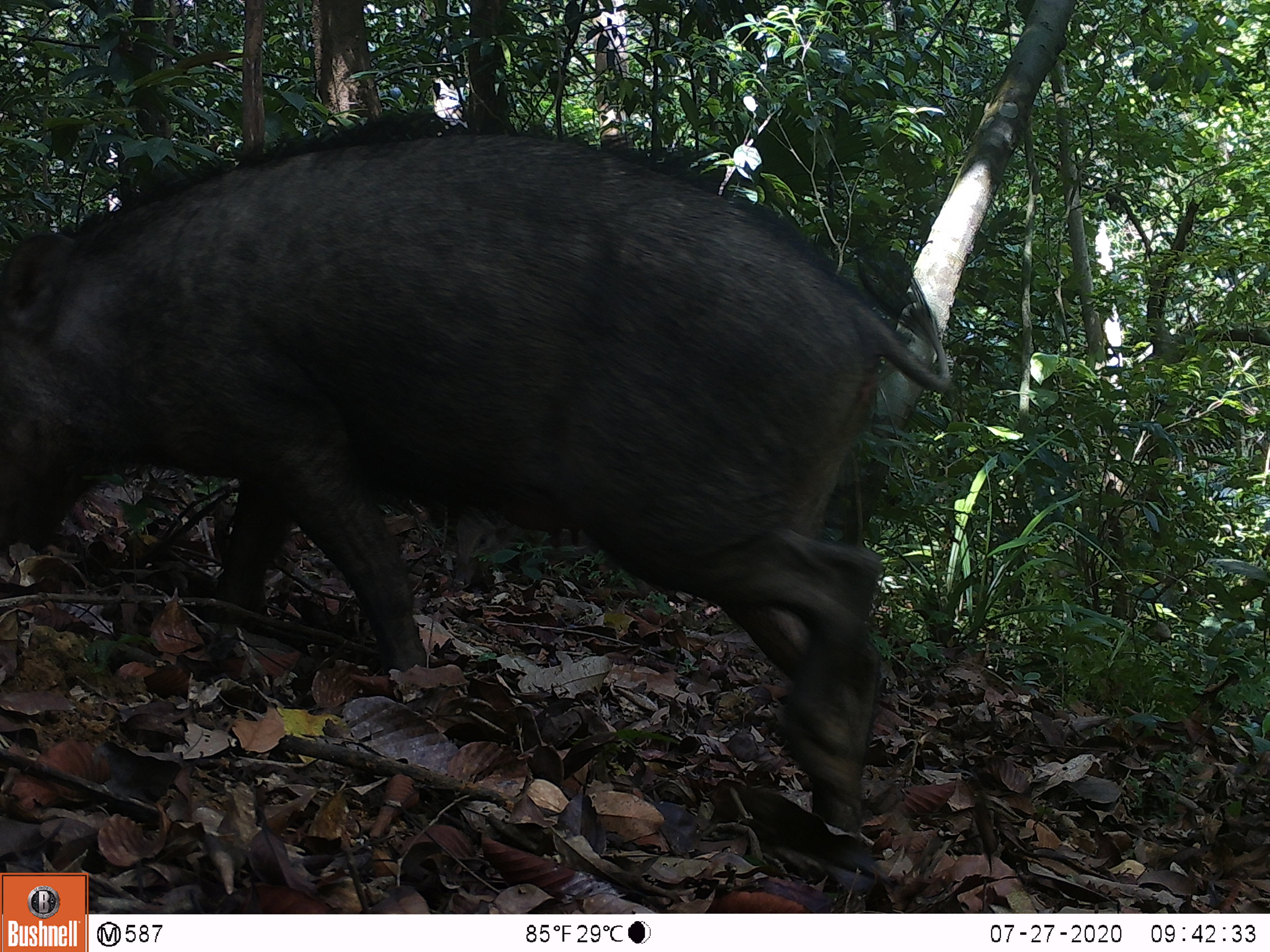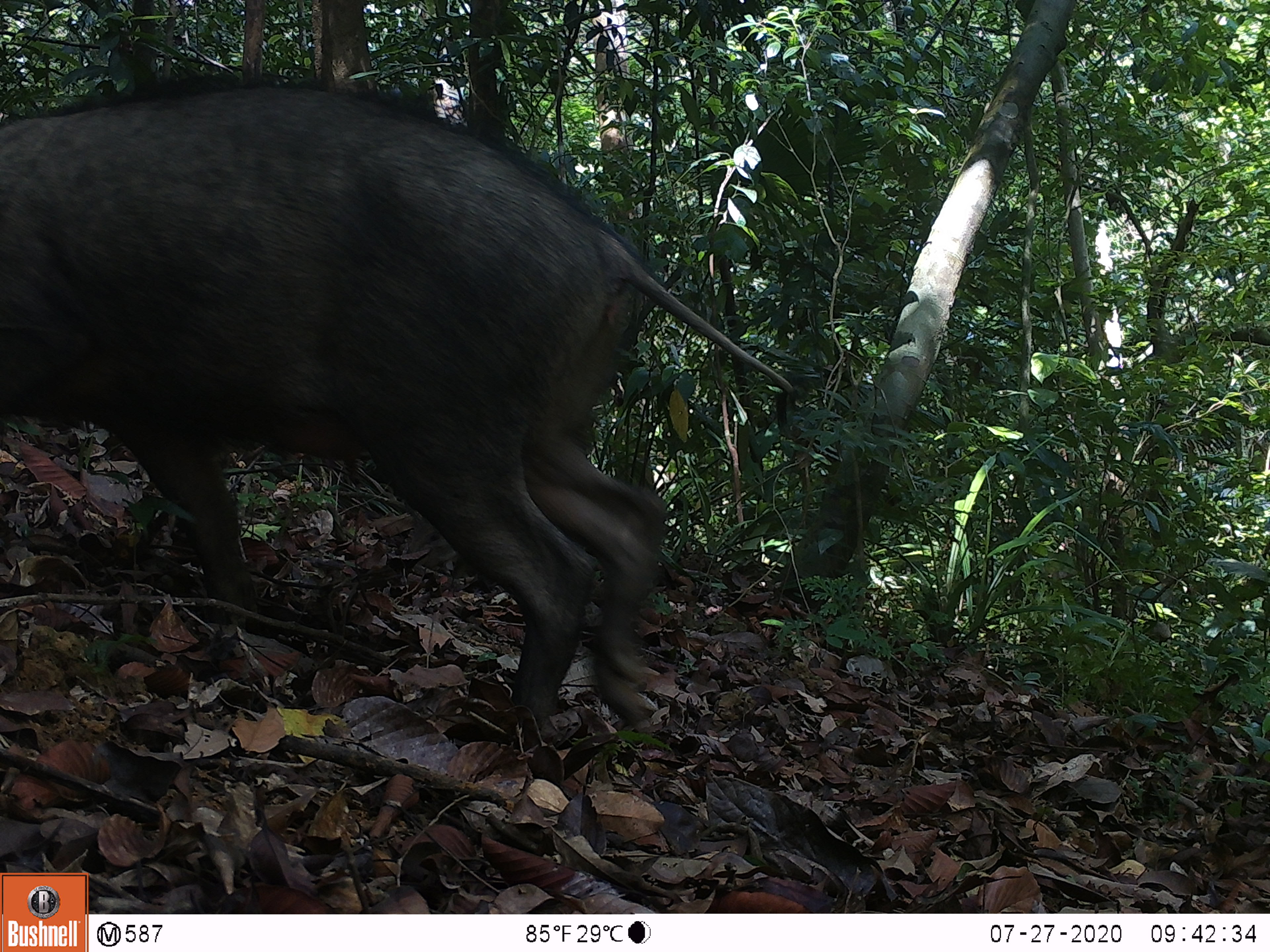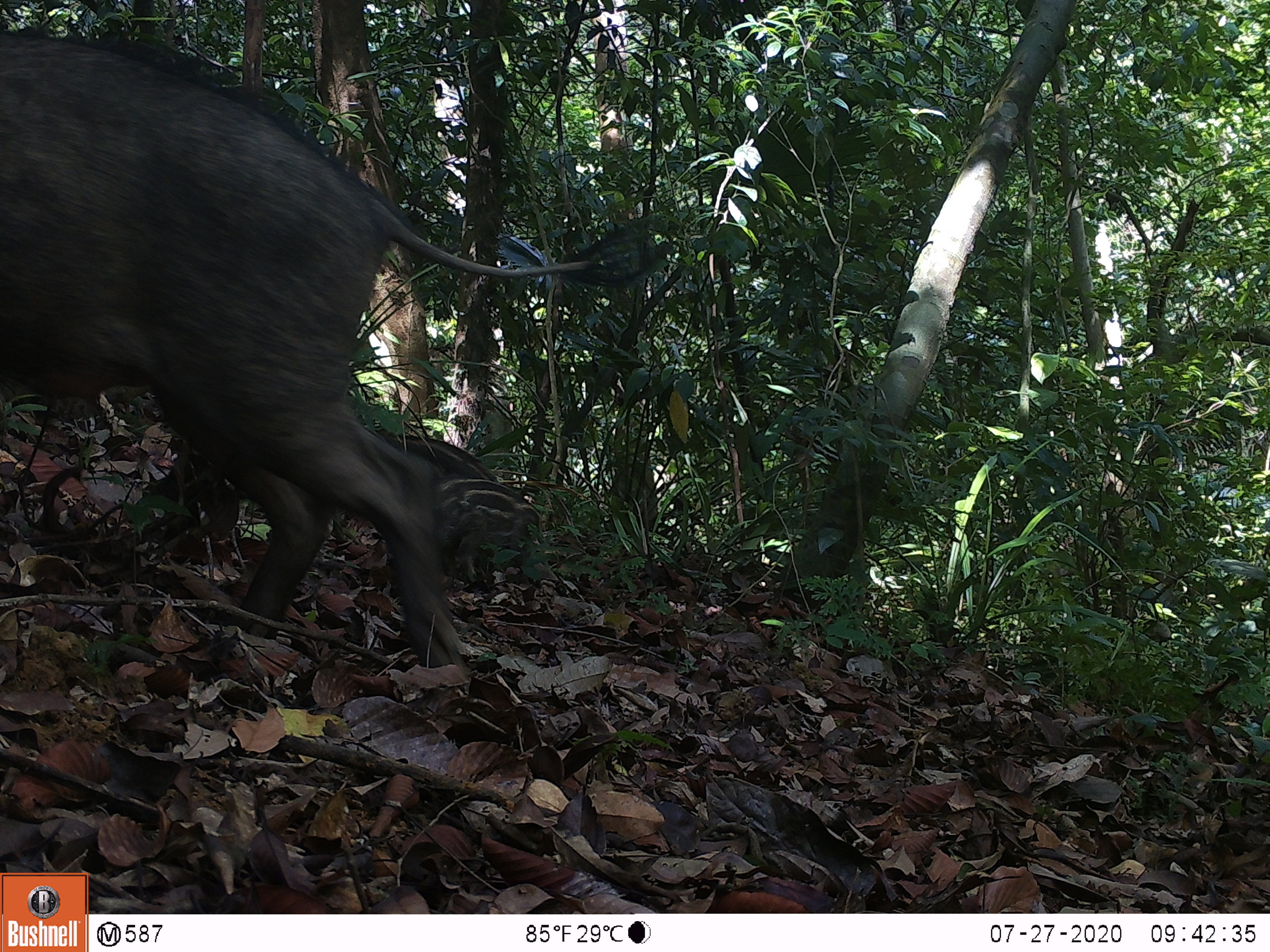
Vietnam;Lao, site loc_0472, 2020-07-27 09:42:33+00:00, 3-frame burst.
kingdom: Animalia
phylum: Chordata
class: Mammalia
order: Artiodactyla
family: Suidae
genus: Sus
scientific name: Sus scrofa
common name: eurasian wild pig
Eurasian wild pig (Sus scrofa). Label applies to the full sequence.